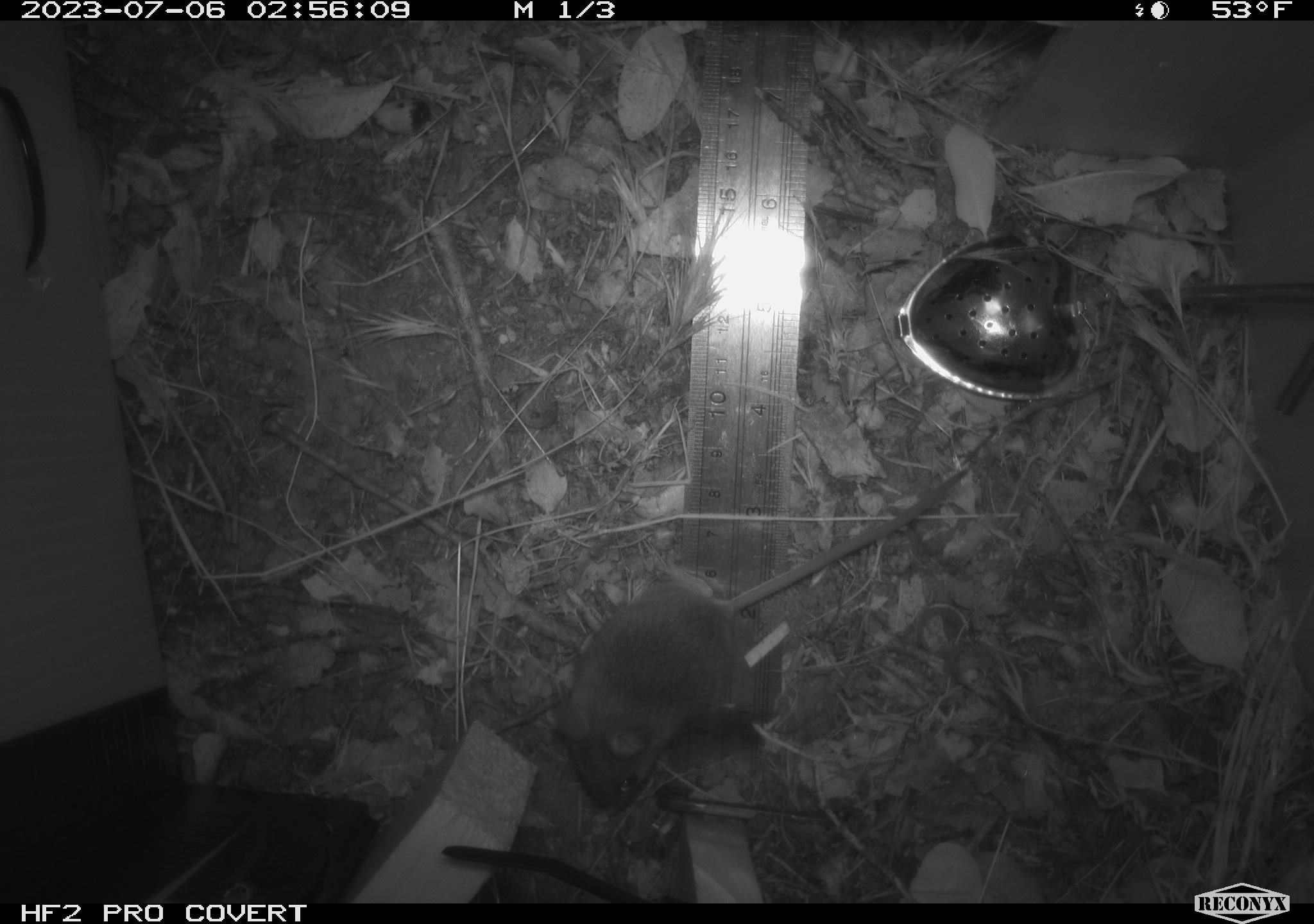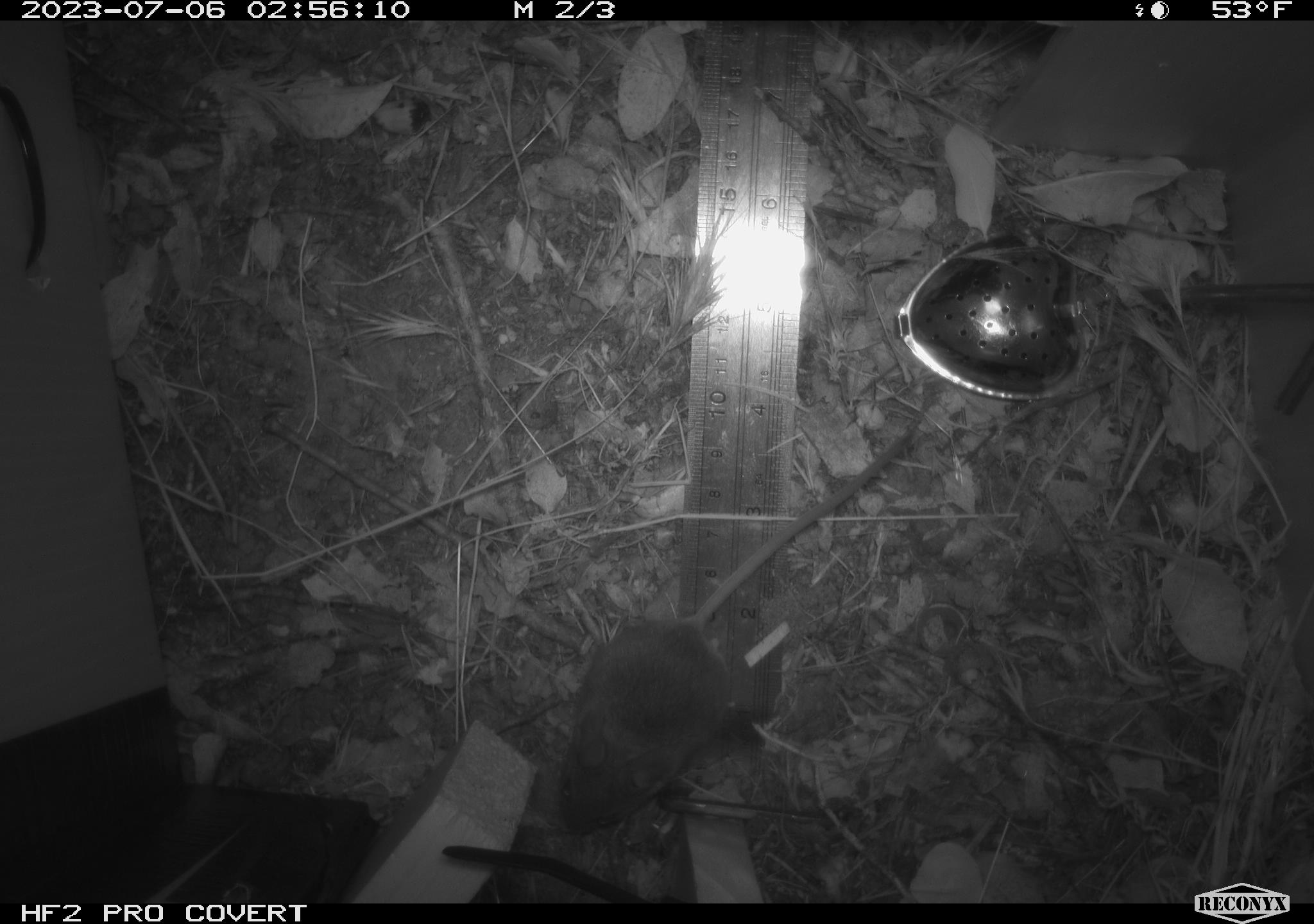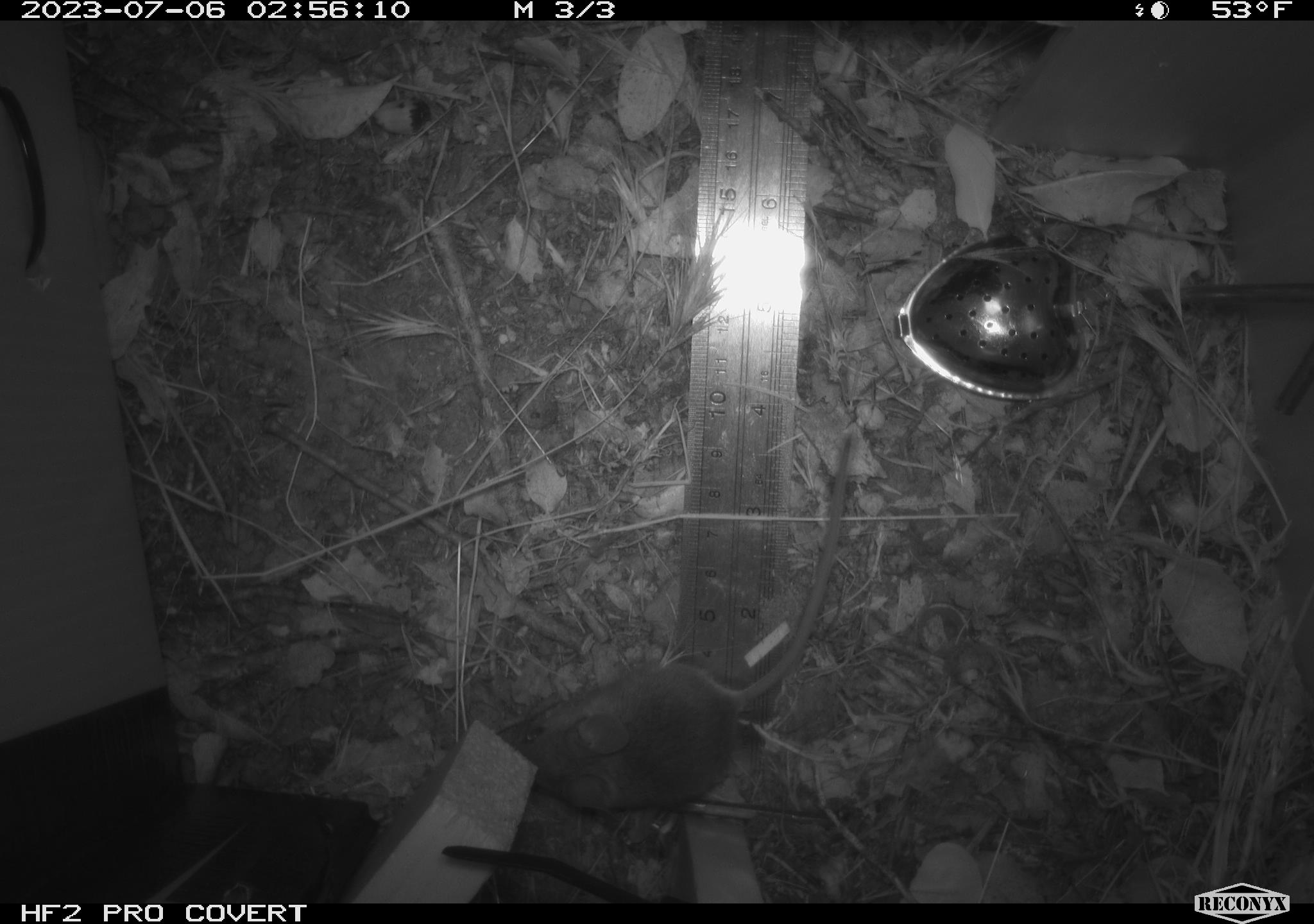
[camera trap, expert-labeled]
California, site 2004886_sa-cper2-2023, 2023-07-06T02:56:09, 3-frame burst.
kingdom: Animalia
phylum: Chordata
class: Mammalia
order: Rodentia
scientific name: Rodentia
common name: mouse species